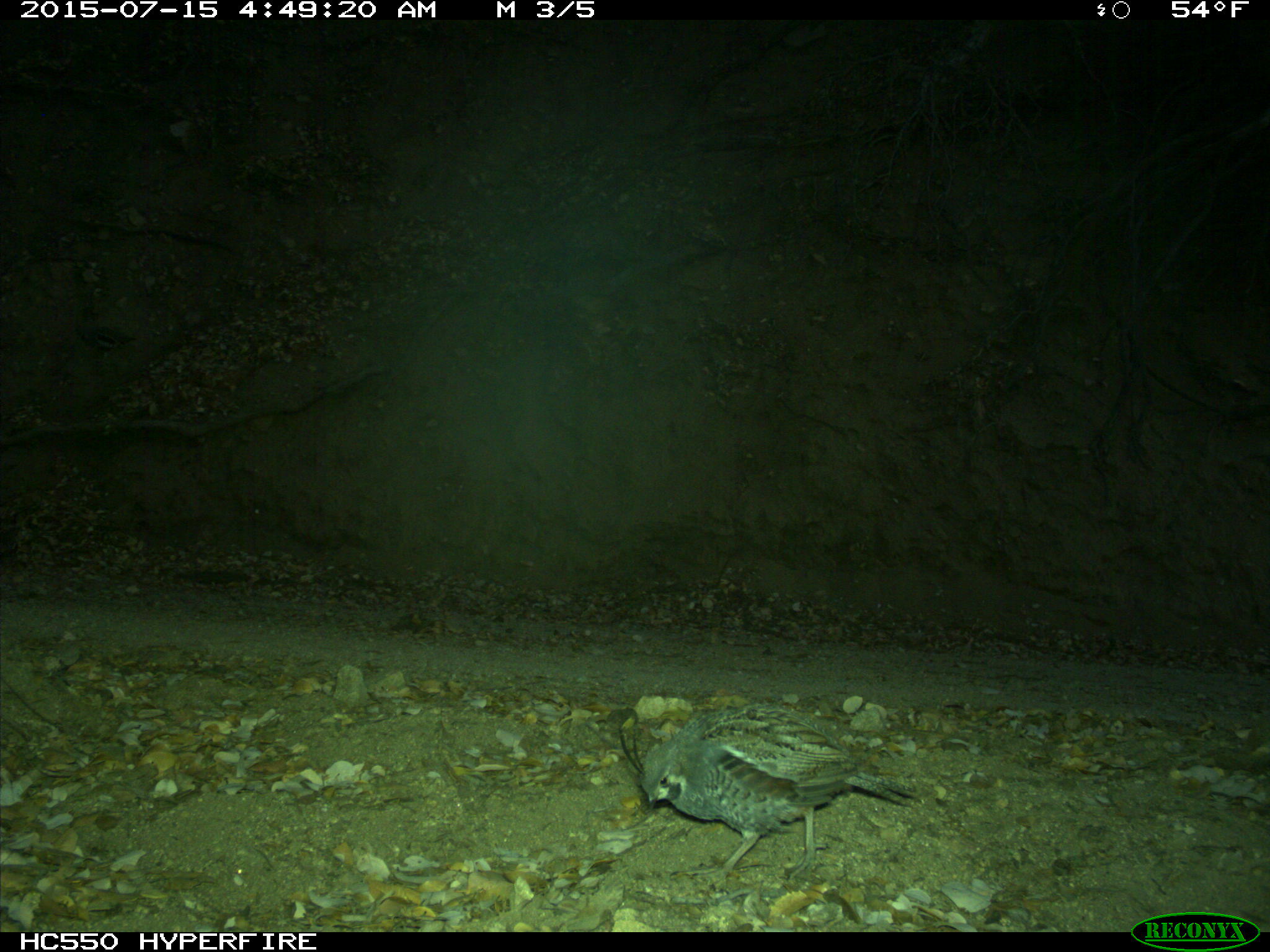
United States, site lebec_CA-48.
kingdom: Animalia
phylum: Chordata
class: Aves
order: Galliformes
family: Odontophoridae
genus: Callipepla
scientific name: Callipepla californica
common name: california quail